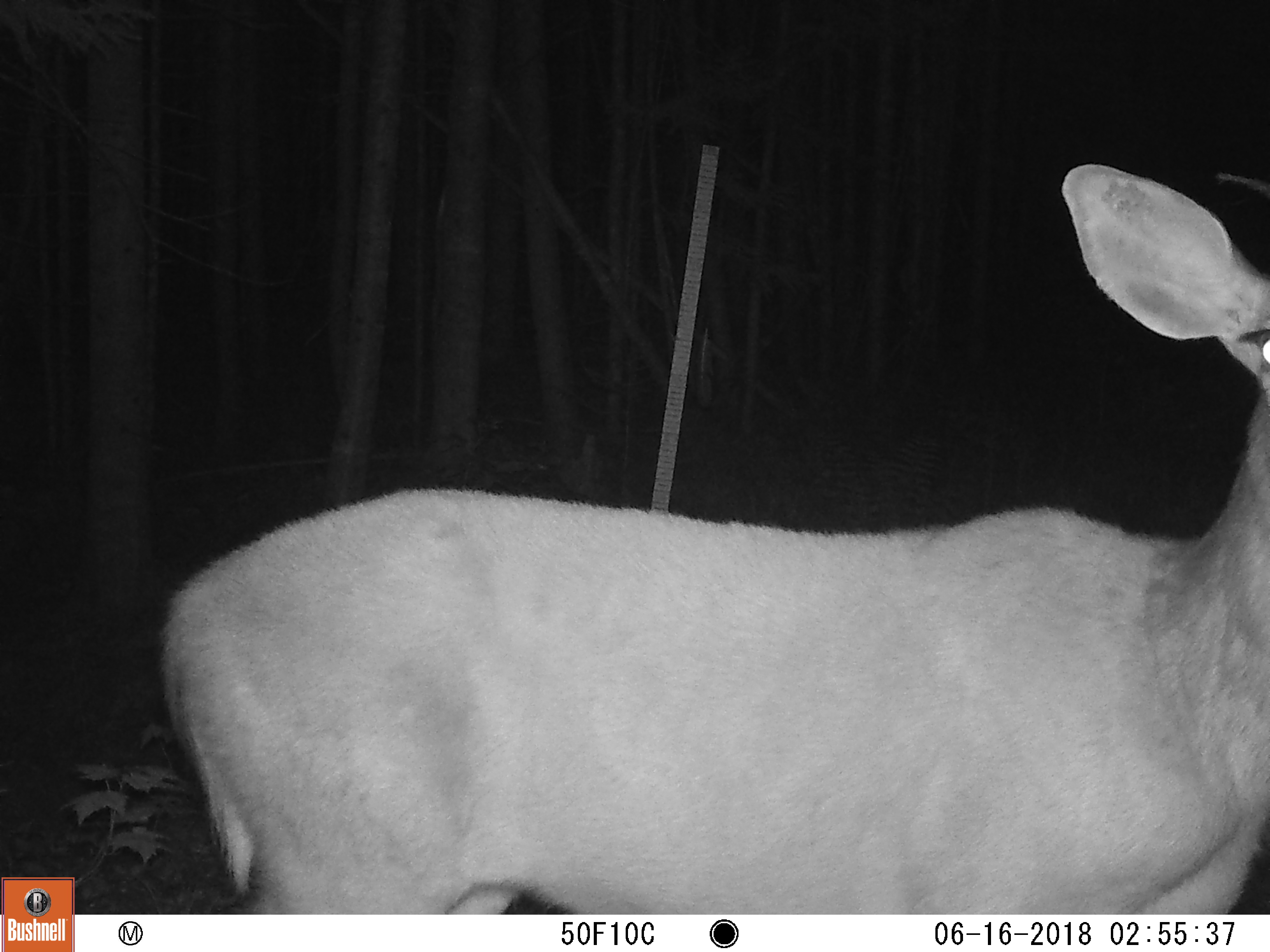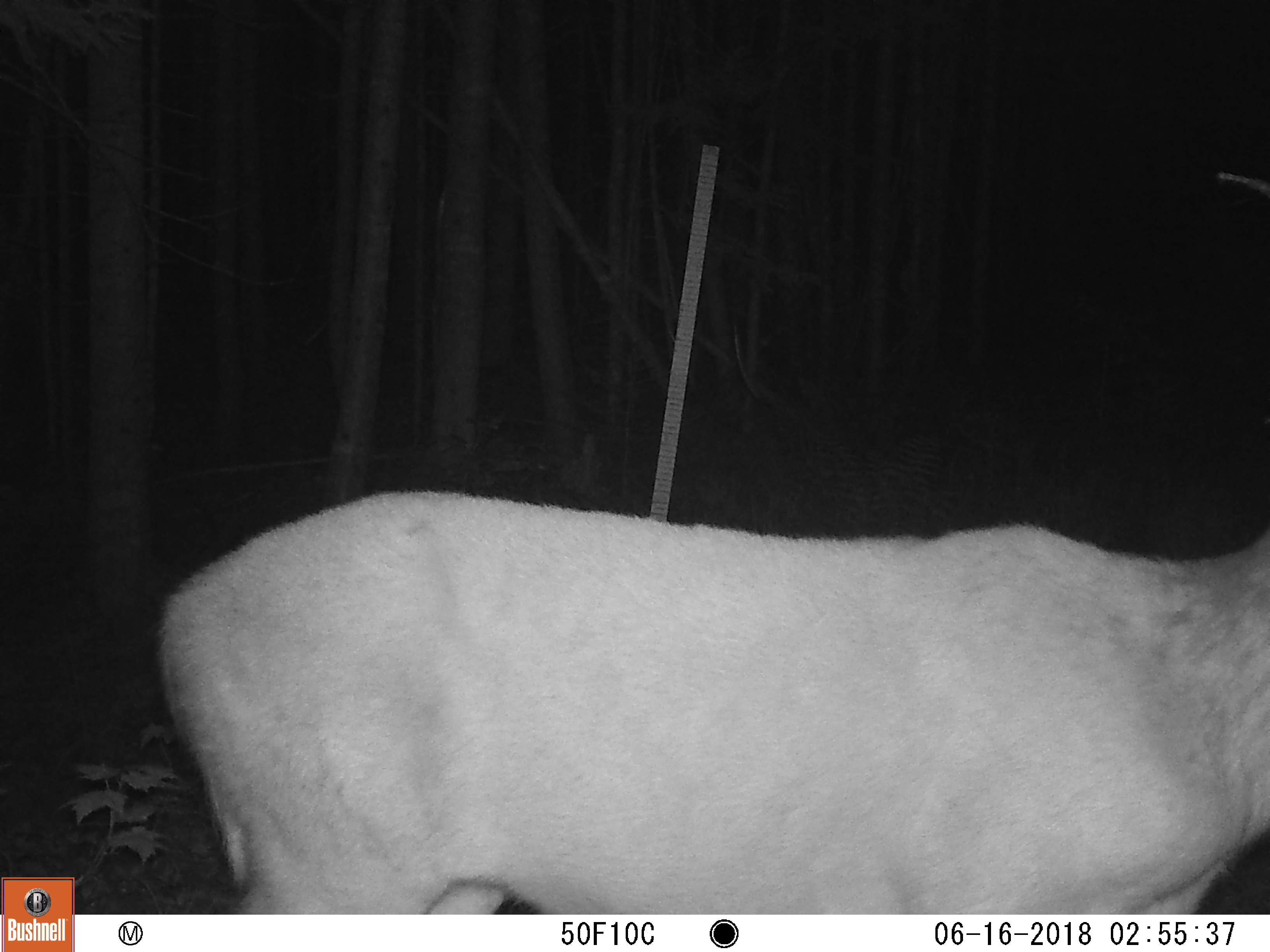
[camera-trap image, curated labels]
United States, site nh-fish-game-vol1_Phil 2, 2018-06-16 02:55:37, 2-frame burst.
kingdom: Animalia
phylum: Chordata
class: Mammalia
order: Artiodactyla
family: Cervidae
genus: Odocoileus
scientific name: Odocoileus virginianus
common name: white-tailed deer